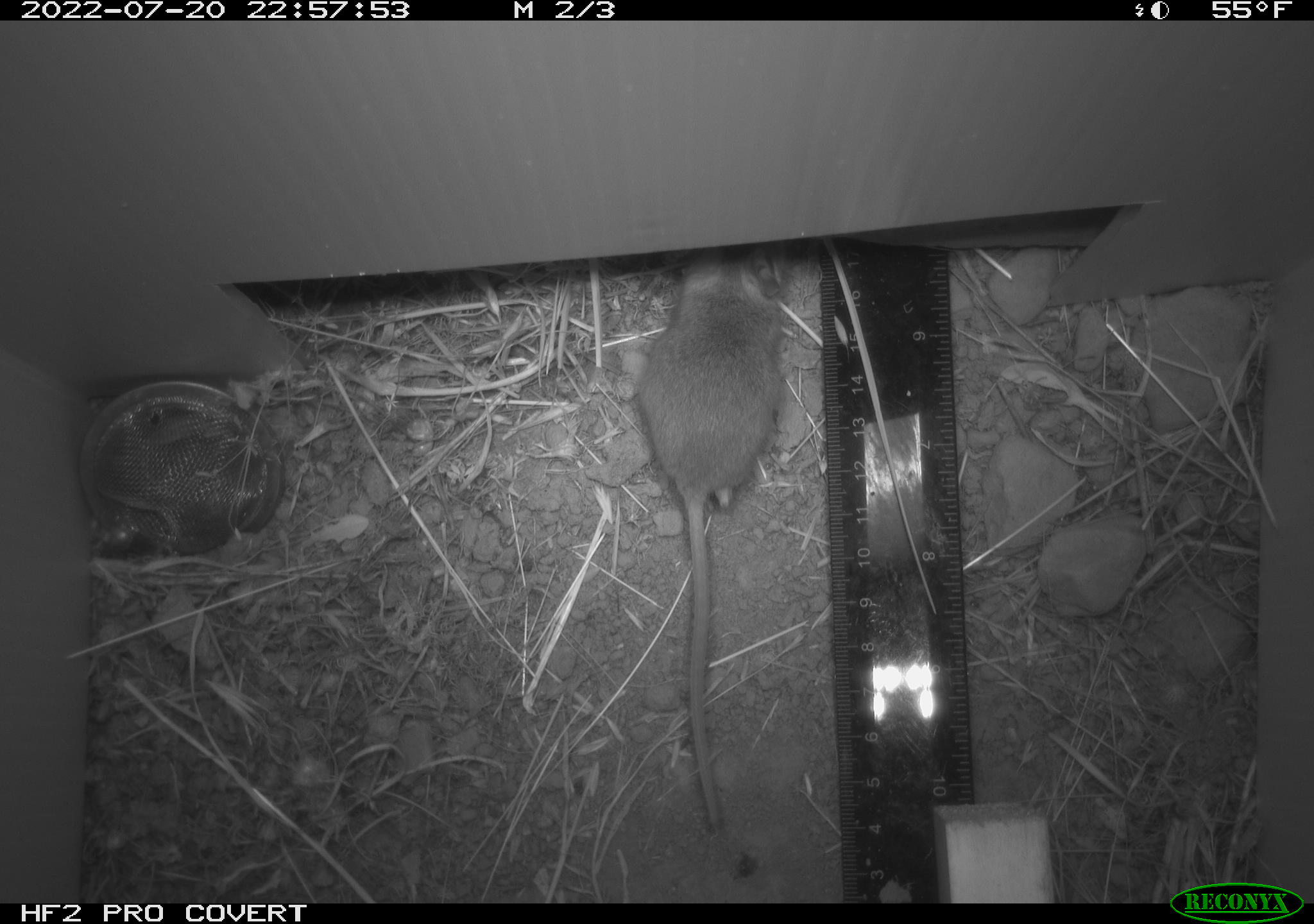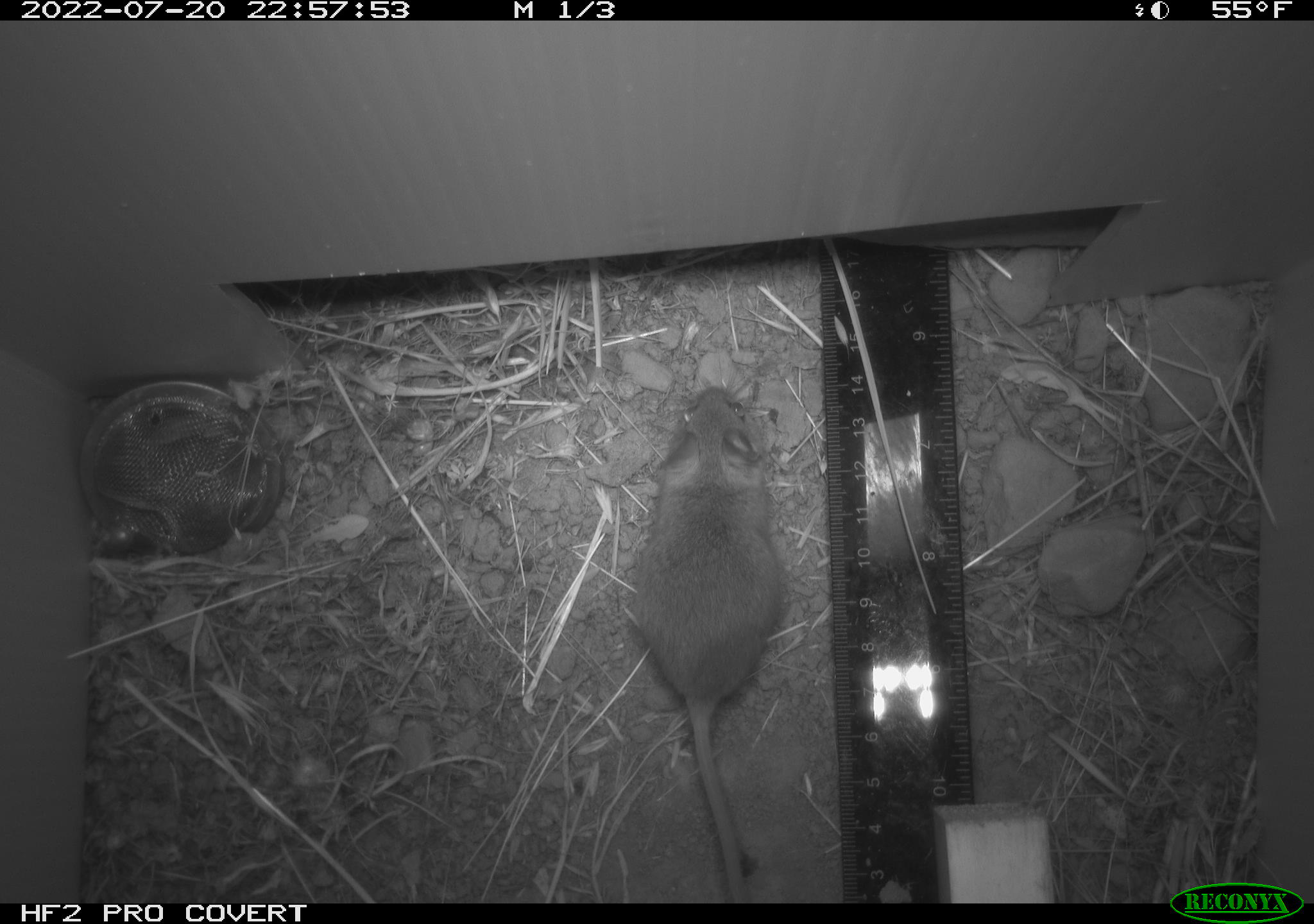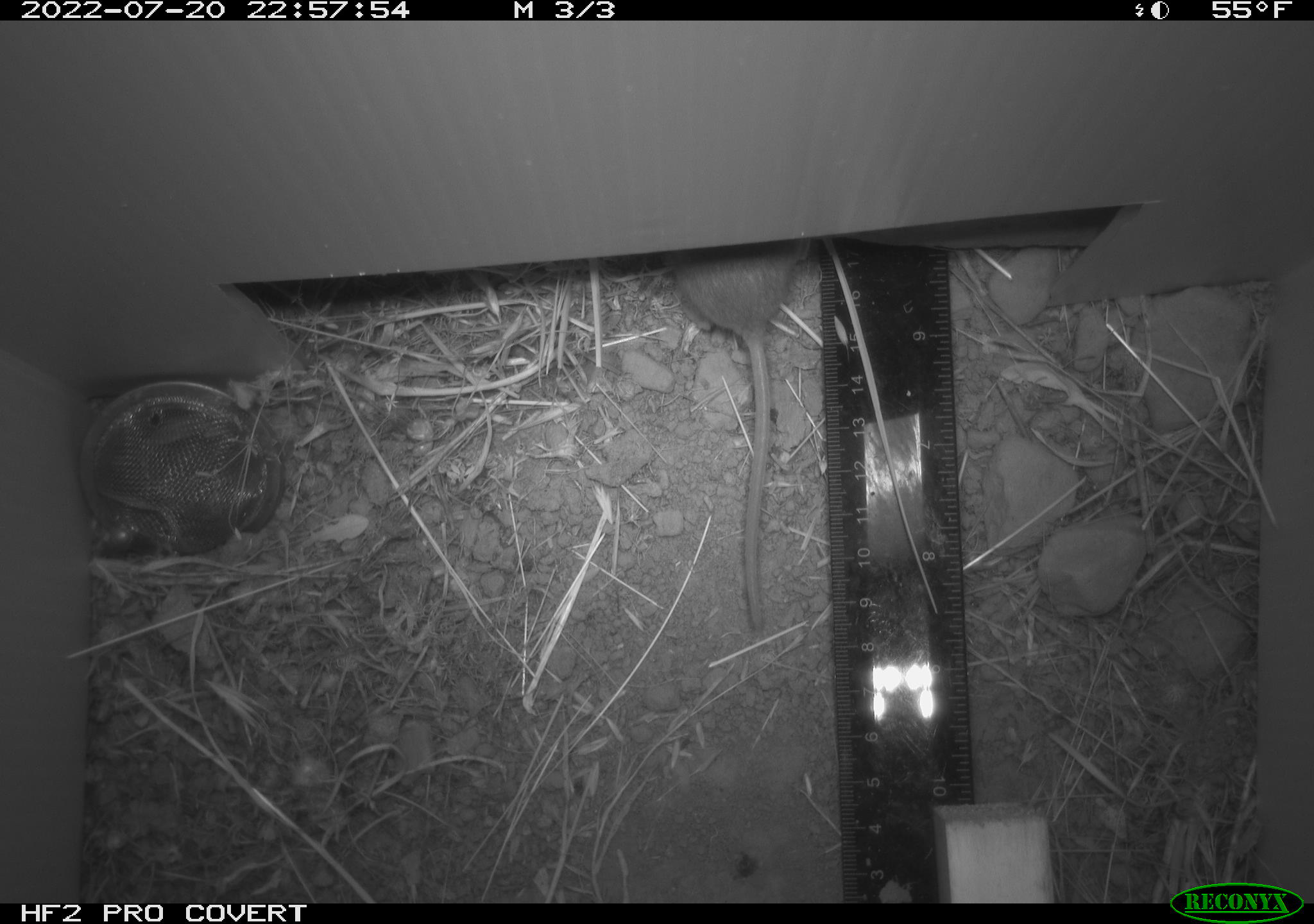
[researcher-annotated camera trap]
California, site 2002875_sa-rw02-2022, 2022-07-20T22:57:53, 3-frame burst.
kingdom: Animalia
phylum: Chordata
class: Mammalia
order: Rodentia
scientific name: Rodentia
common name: mouse species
Mouse species (Rodentia).